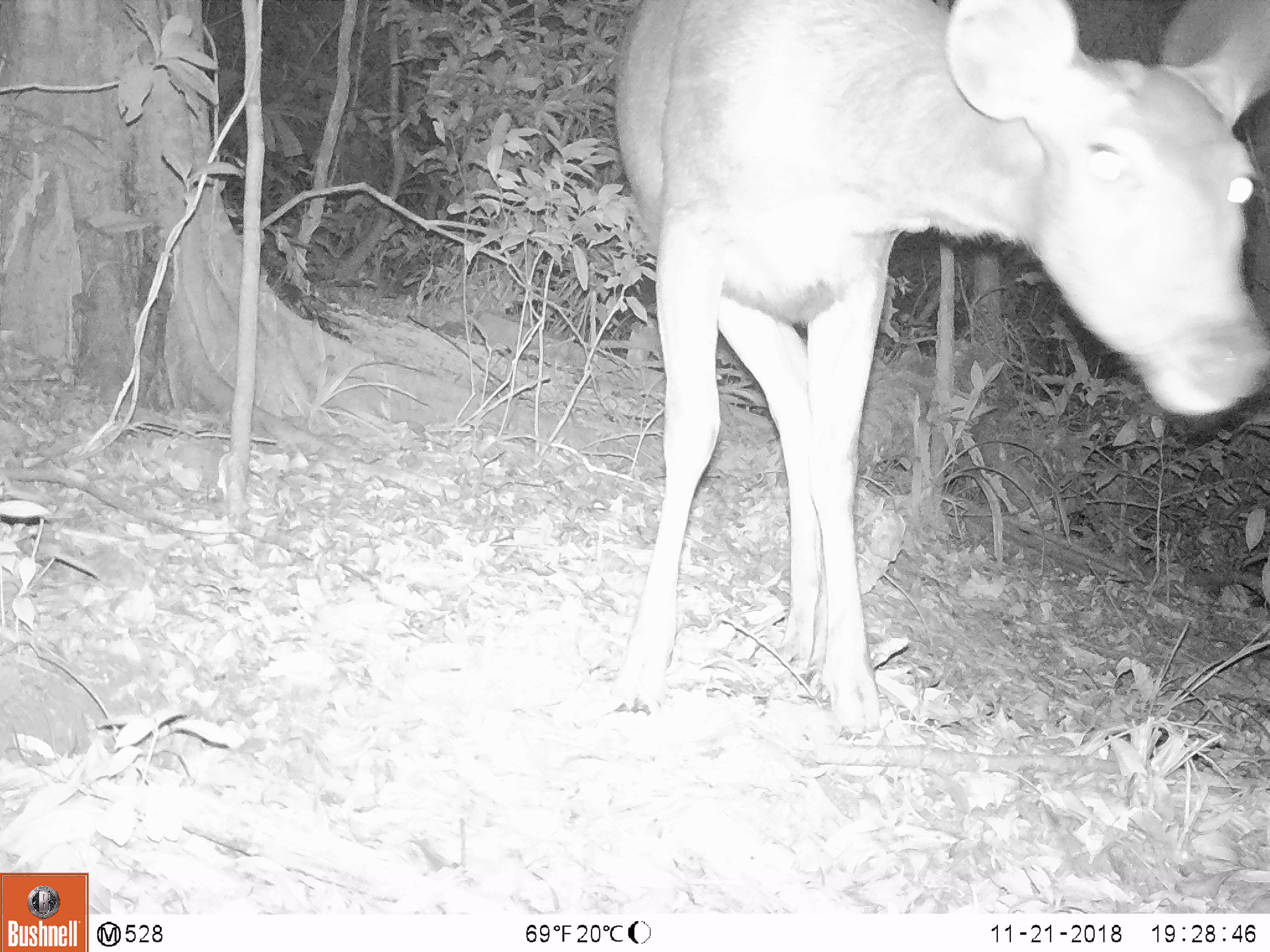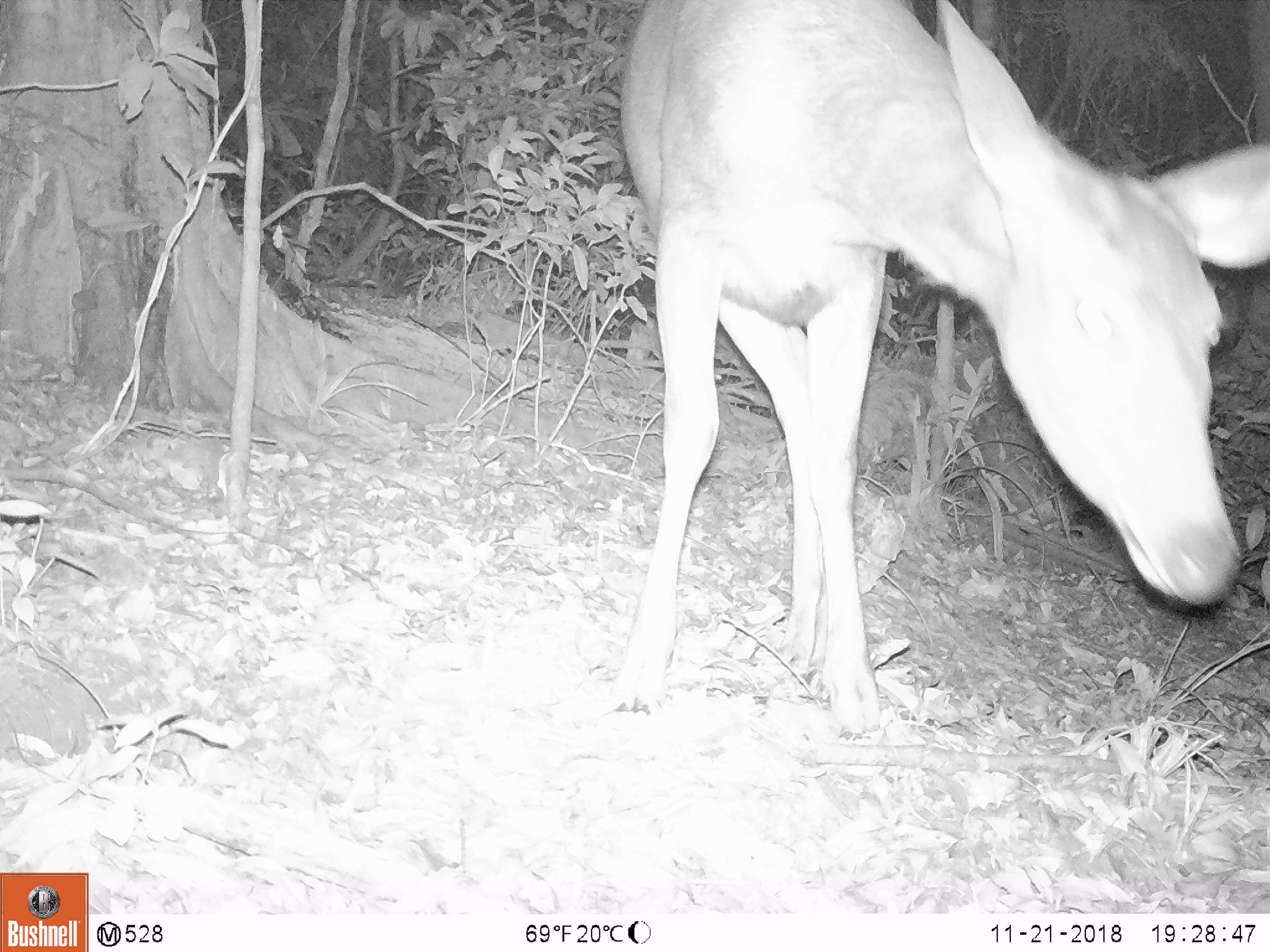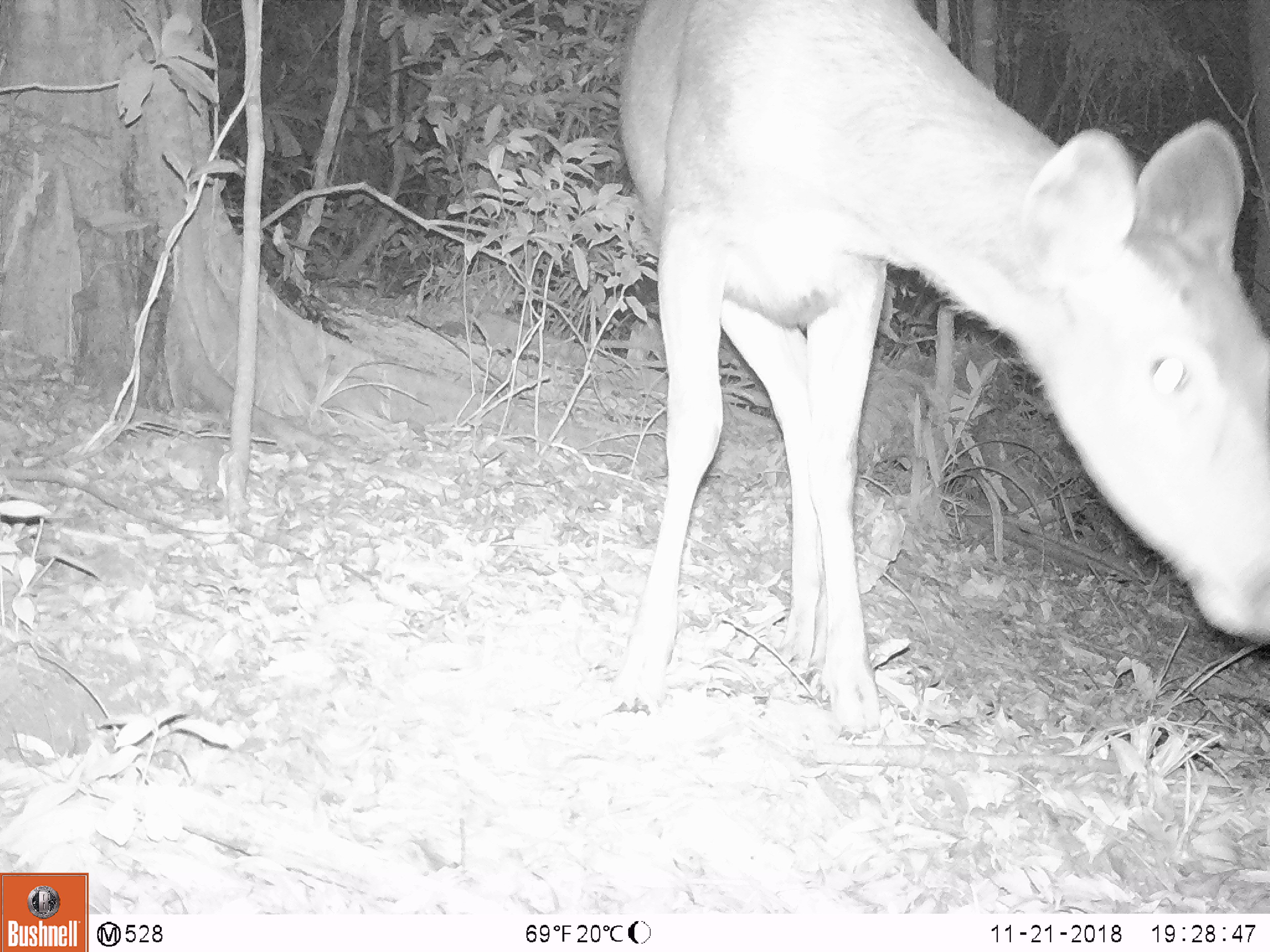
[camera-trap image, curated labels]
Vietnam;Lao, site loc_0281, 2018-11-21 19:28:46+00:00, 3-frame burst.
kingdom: Animalia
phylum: Chordata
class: Mammalia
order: Artiodactyla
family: Cervidae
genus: Rusa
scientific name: Rusa unicolor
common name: sambar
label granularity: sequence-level